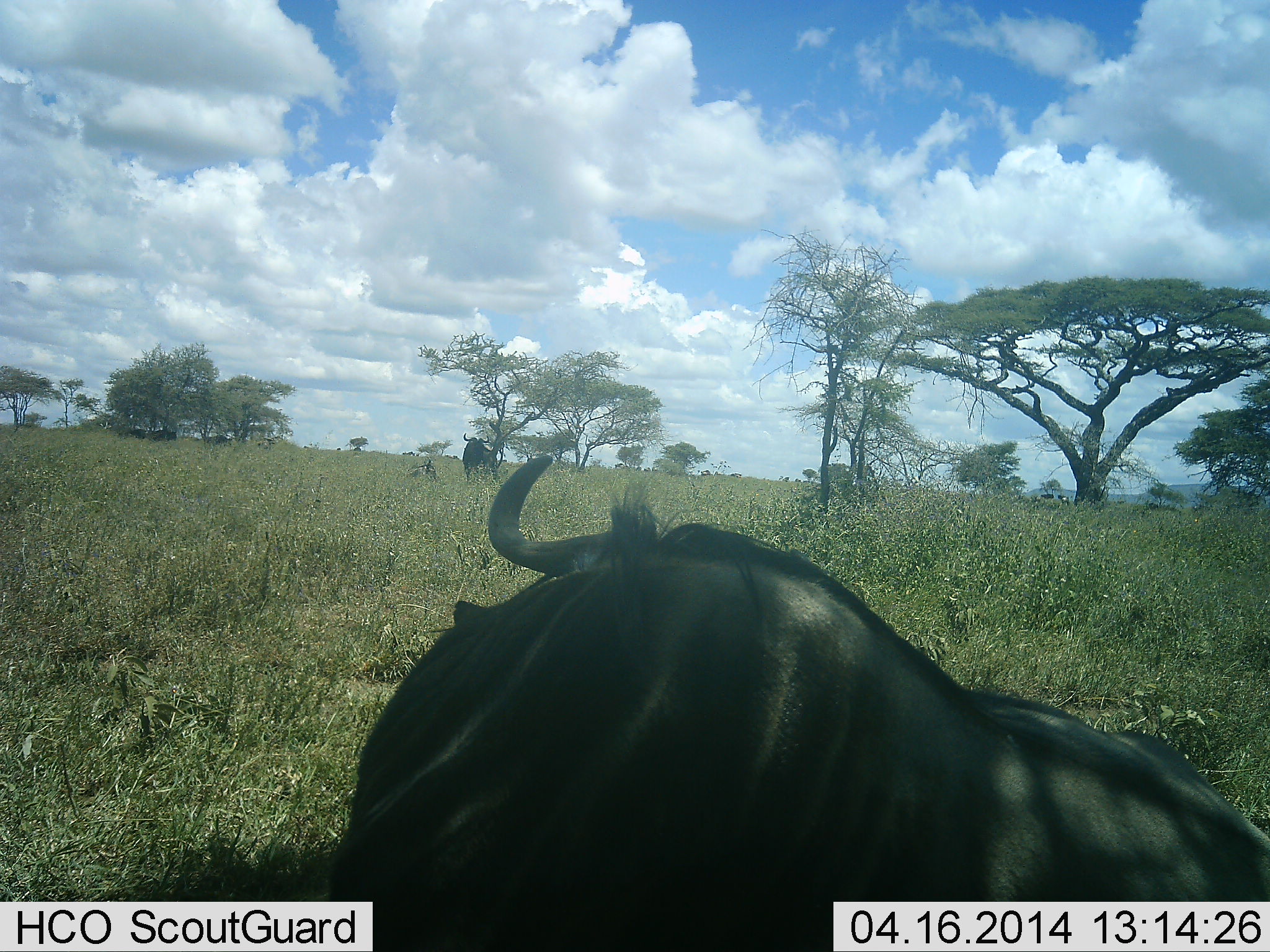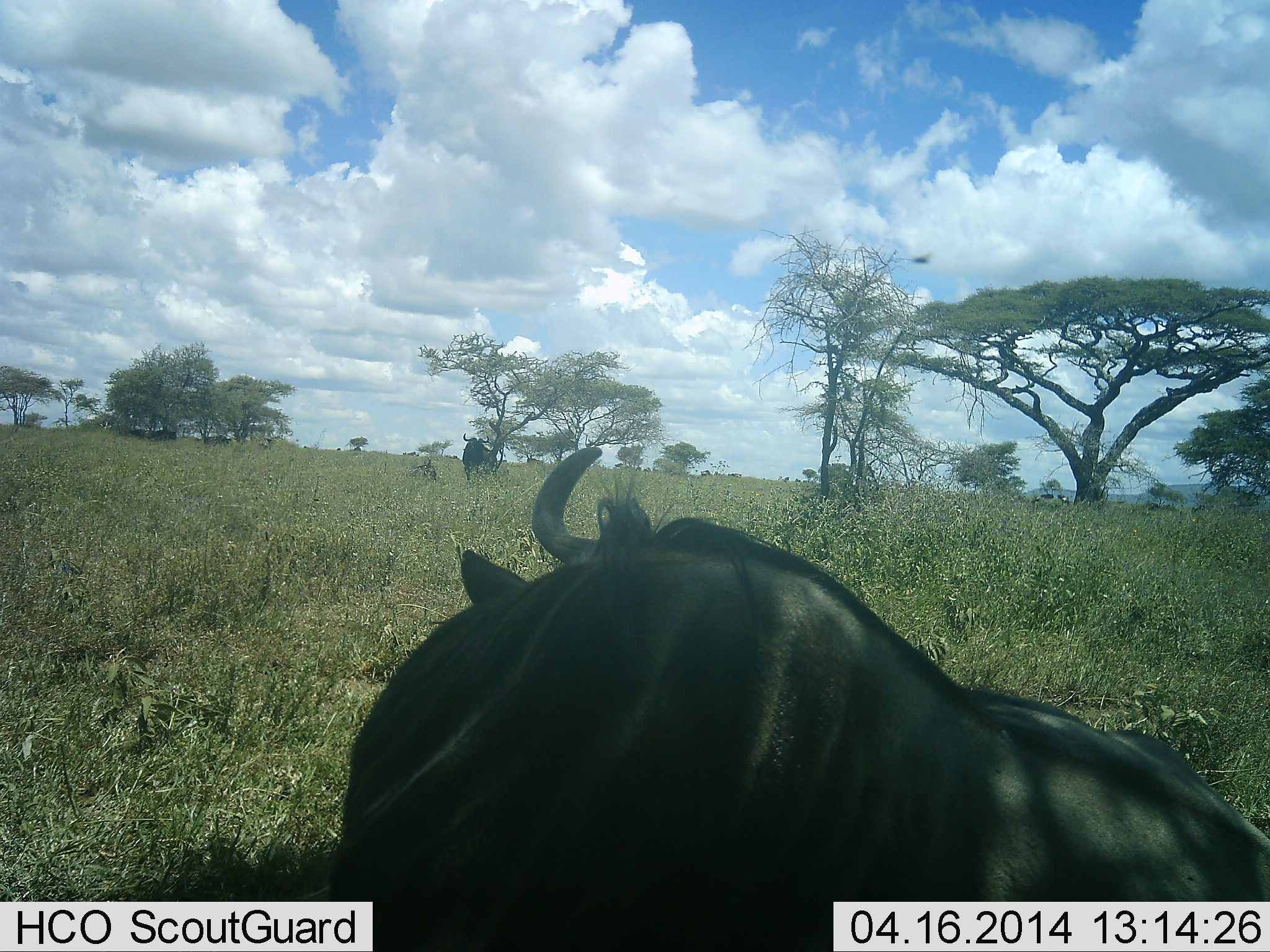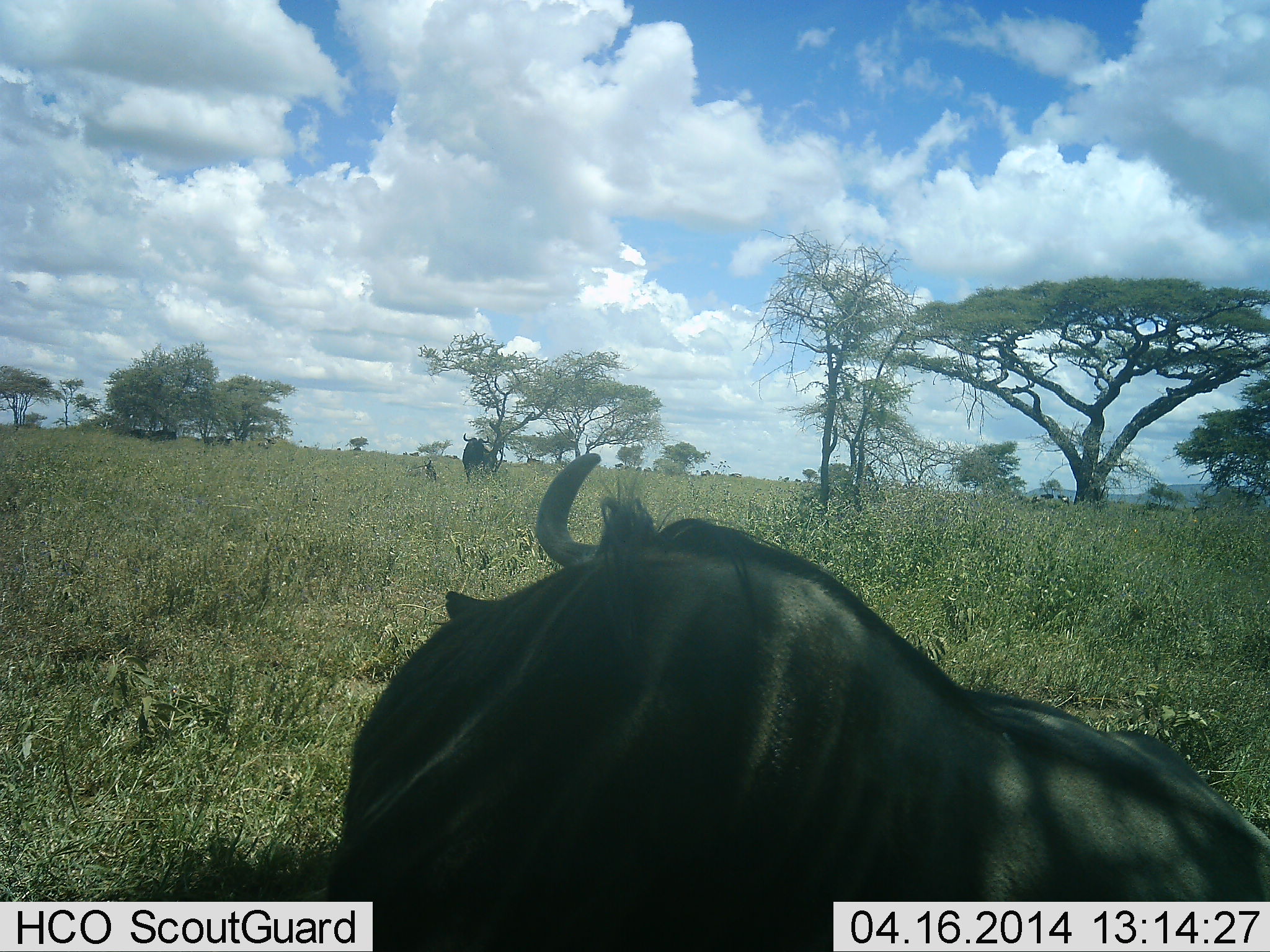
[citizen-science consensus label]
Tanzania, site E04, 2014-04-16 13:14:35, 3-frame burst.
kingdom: Animalia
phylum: Chordata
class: Mammalia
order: Artiodactyla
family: Bovidae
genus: Connochaetes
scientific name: Connochaetes taurinus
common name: blue wildebeest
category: wildebeest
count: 2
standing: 100%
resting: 100%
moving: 0%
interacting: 0%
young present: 8%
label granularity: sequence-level